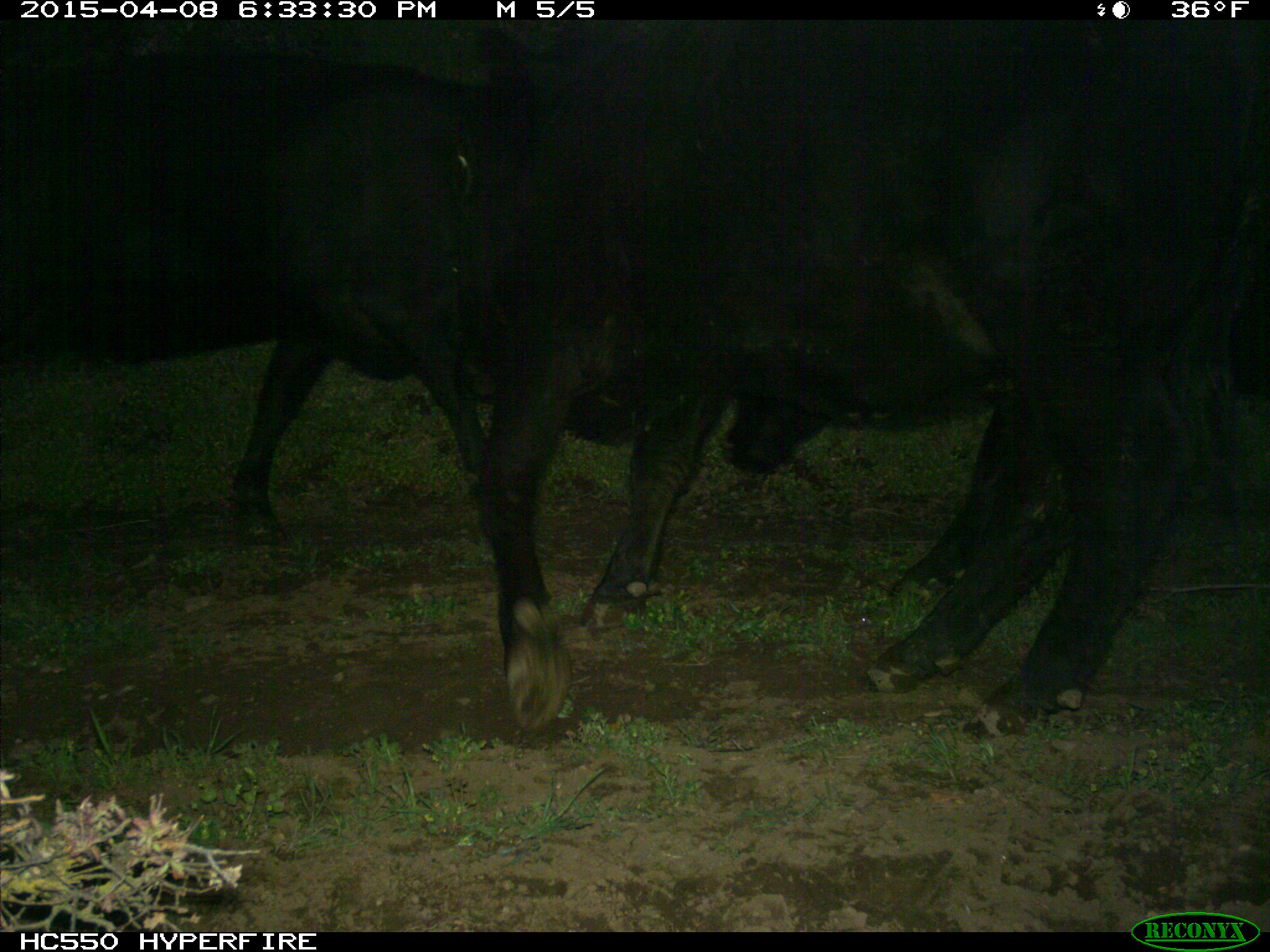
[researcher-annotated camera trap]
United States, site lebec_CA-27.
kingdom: Animalia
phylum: Chordata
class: Mammalia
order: Artiodactyla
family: Bovidae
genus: Bos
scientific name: Bos taurus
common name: domestic cow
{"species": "Bos taurus (domestic cow)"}